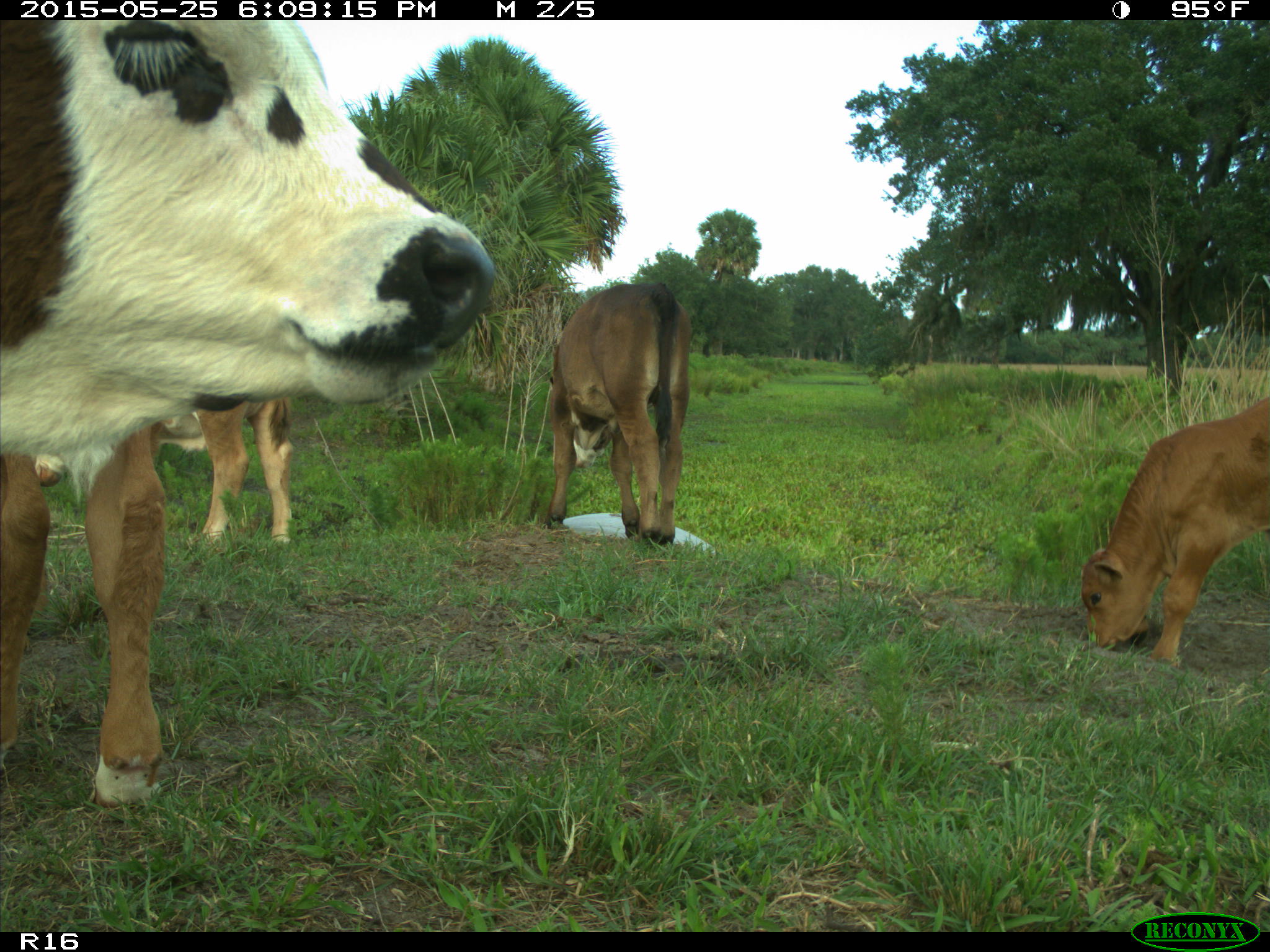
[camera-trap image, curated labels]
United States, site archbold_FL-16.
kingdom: Animalia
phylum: Chordata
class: Mammalia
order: Artiodactyla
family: Bovidae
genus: Bos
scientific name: Bos taurus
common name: domestic cow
Bos taurus (domestic cow).